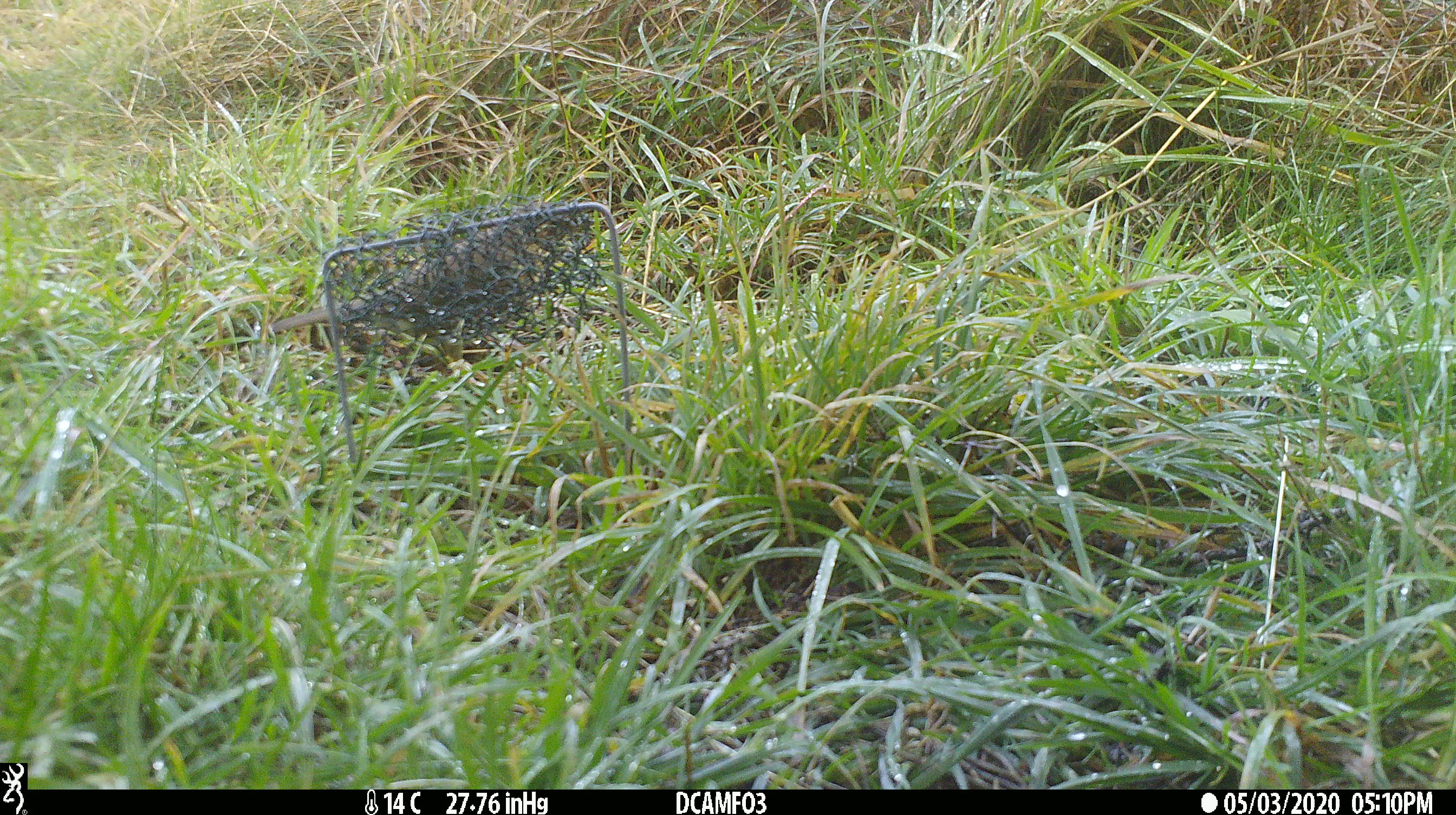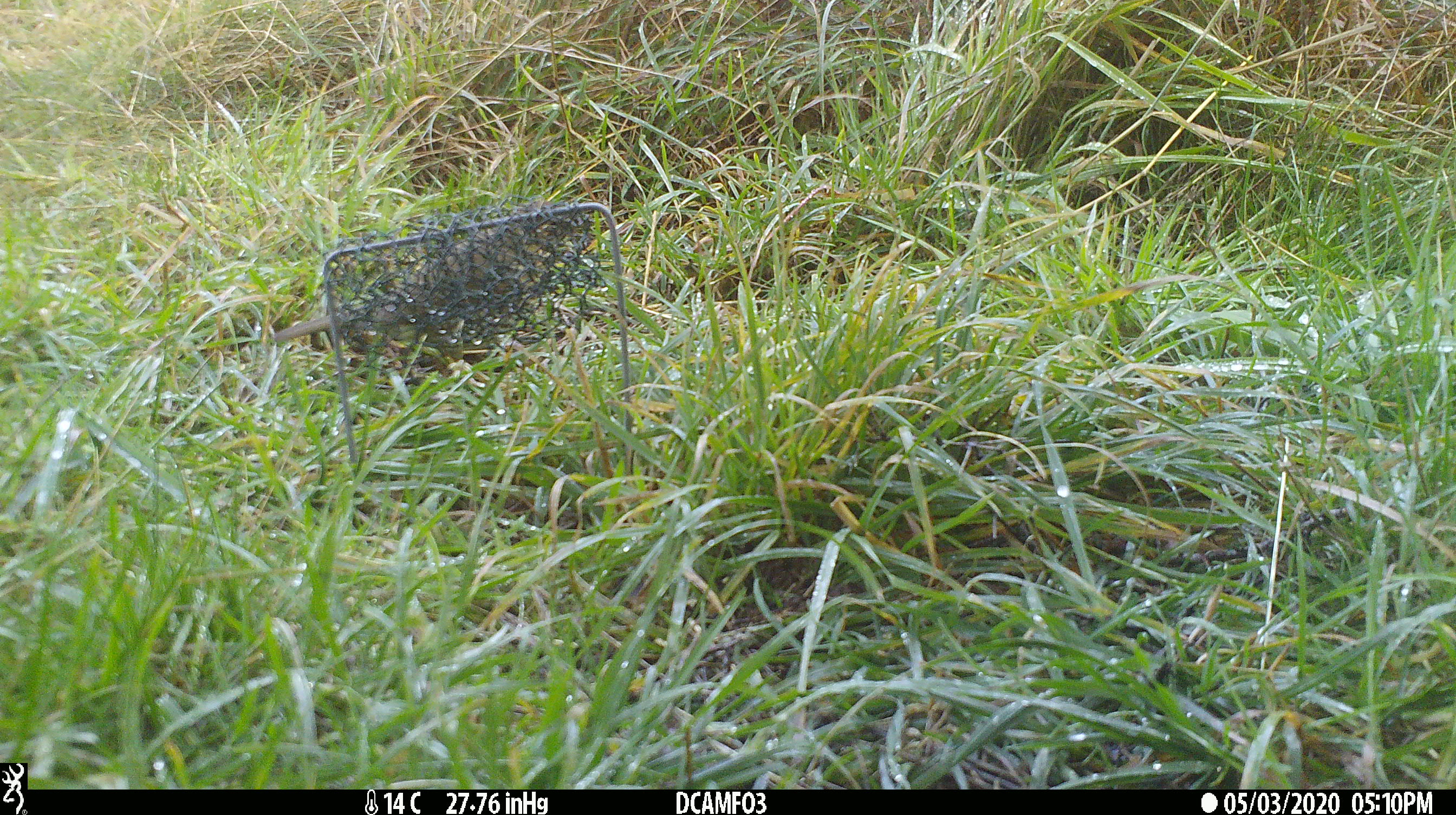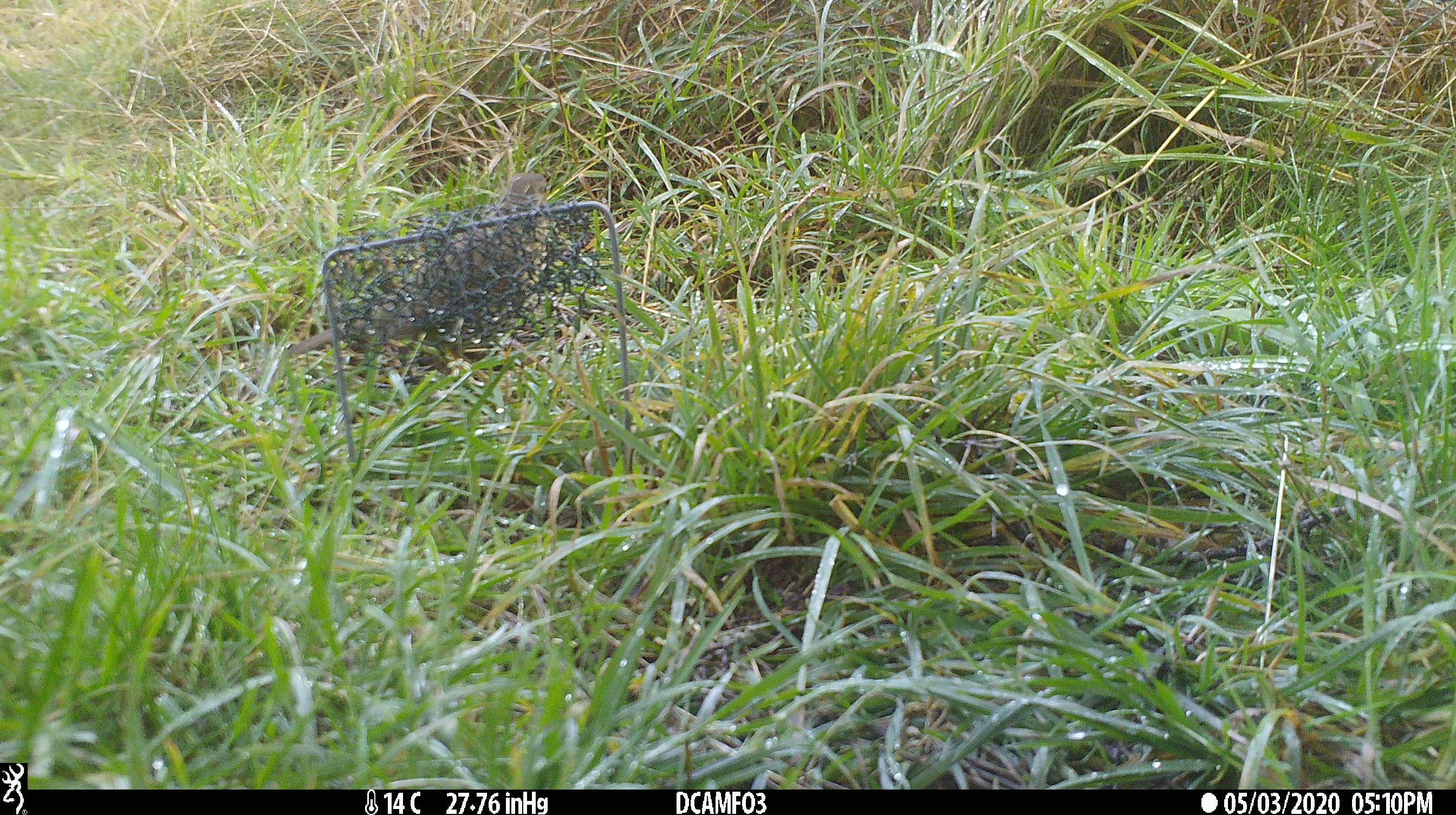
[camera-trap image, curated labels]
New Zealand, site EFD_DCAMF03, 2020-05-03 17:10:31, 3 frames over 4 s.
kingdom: Animalia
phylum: Chordata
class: Aves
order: Passeriformes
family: Turdidae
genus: Turdus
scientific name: Turdus philomelos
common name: song thrush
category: thrush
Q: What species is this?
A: Thrush (song thrush) (Turdus philomelos).